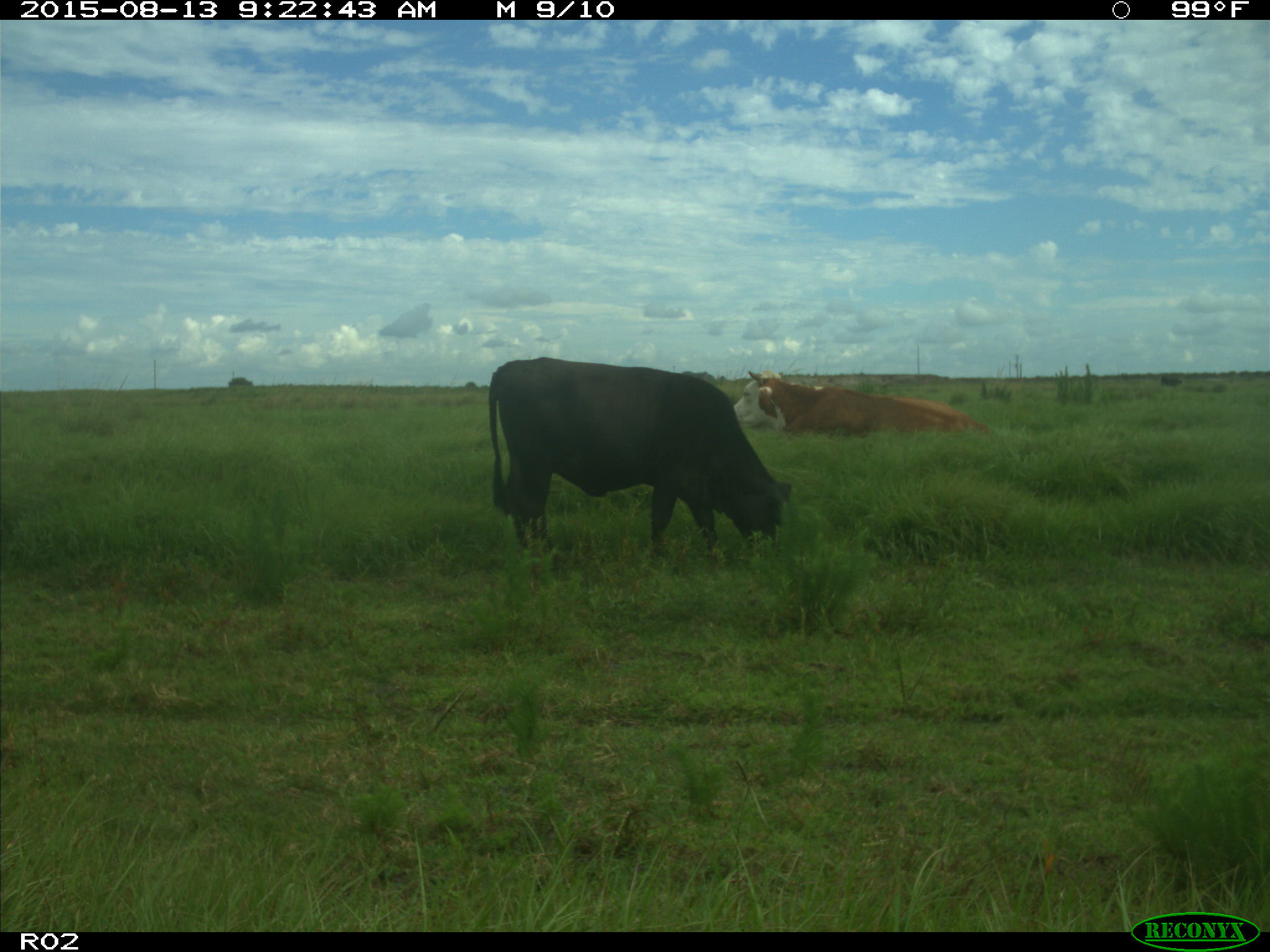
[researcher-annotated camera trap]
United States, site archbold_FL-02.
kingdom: Animalia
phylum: Chordata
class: Mammalia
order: Artiodactyla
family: Bovidae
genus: Bos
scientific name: Bos taurus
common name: domestic cow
Bos taurus (domestic cow).